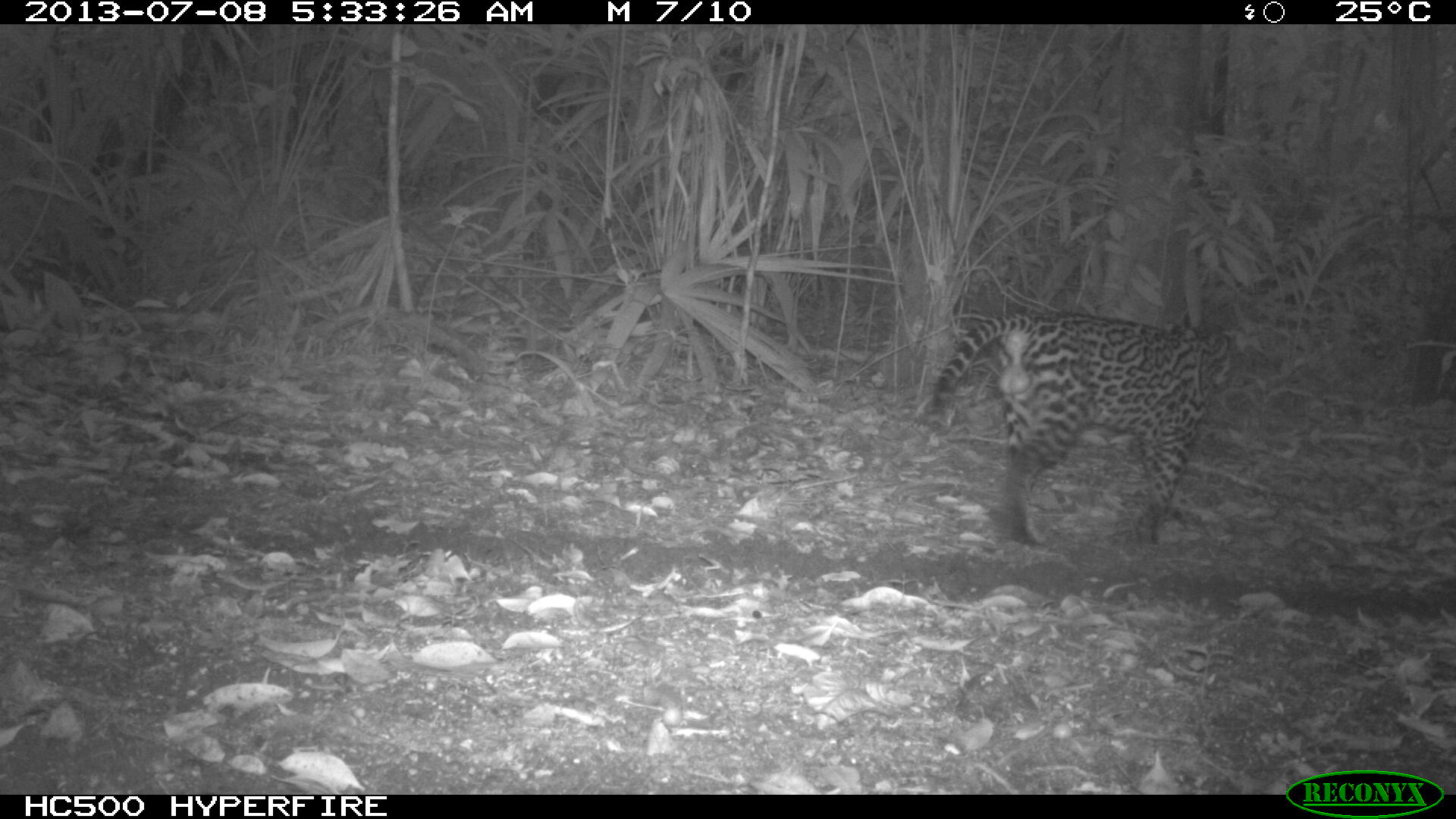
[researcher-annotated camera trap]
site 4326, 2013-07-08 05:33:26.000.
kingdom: Animalia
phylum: Chordata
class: Mammalia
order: Carnivora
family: Felidae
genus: Leopardus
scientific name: Leopardus pardalis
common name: ocelot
Leopardus pardalis (ocelot), count 1, sex male.